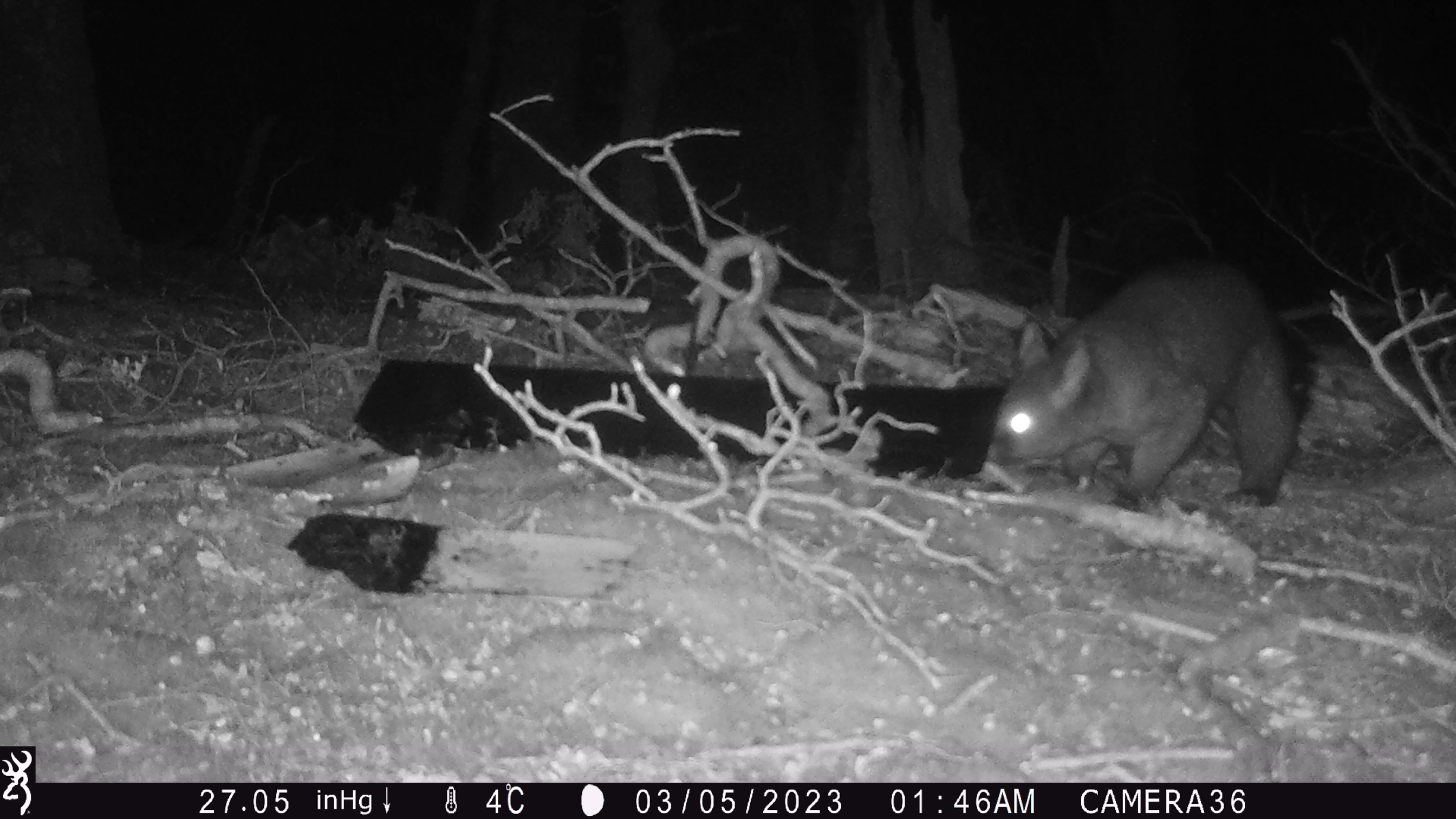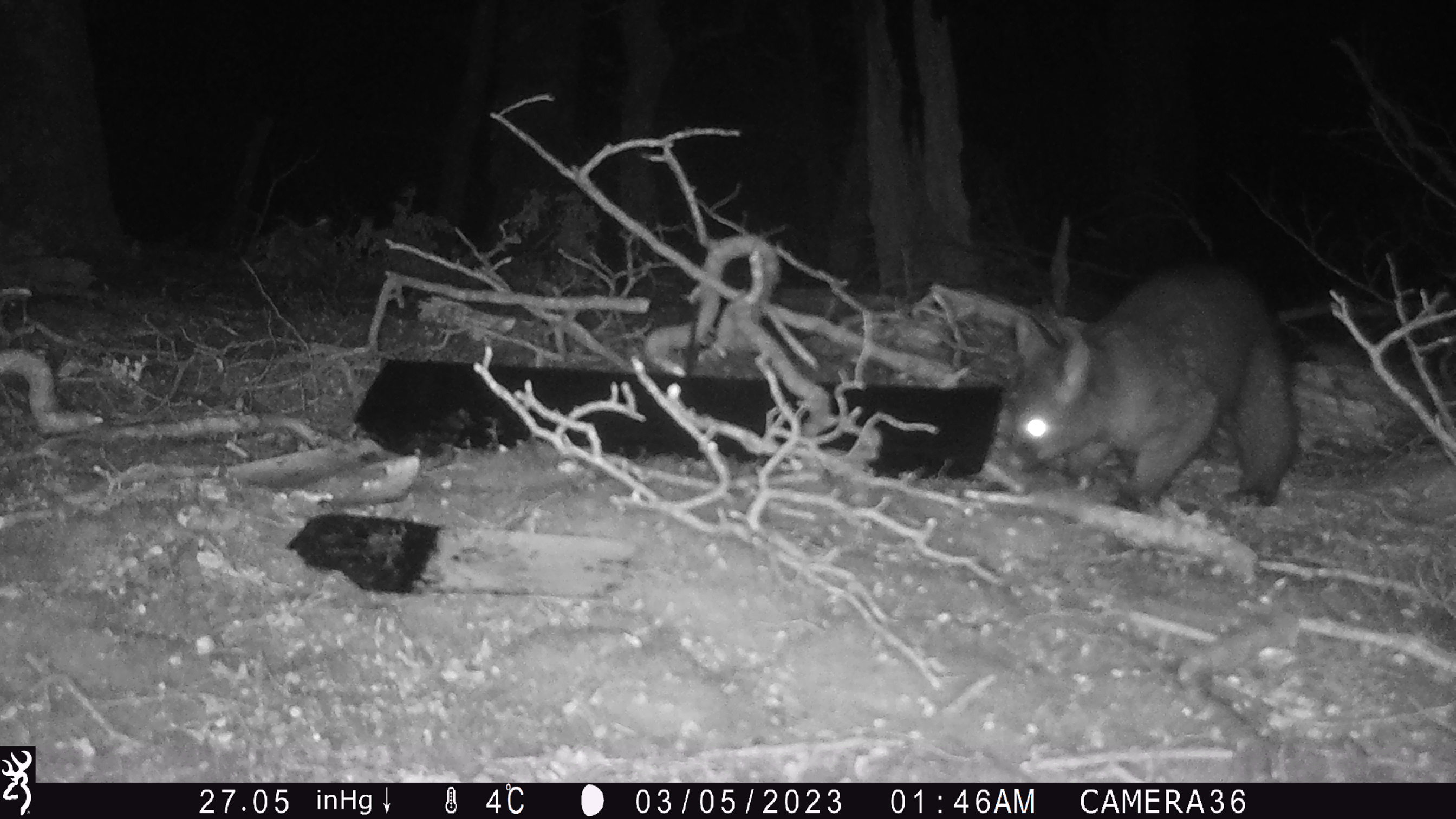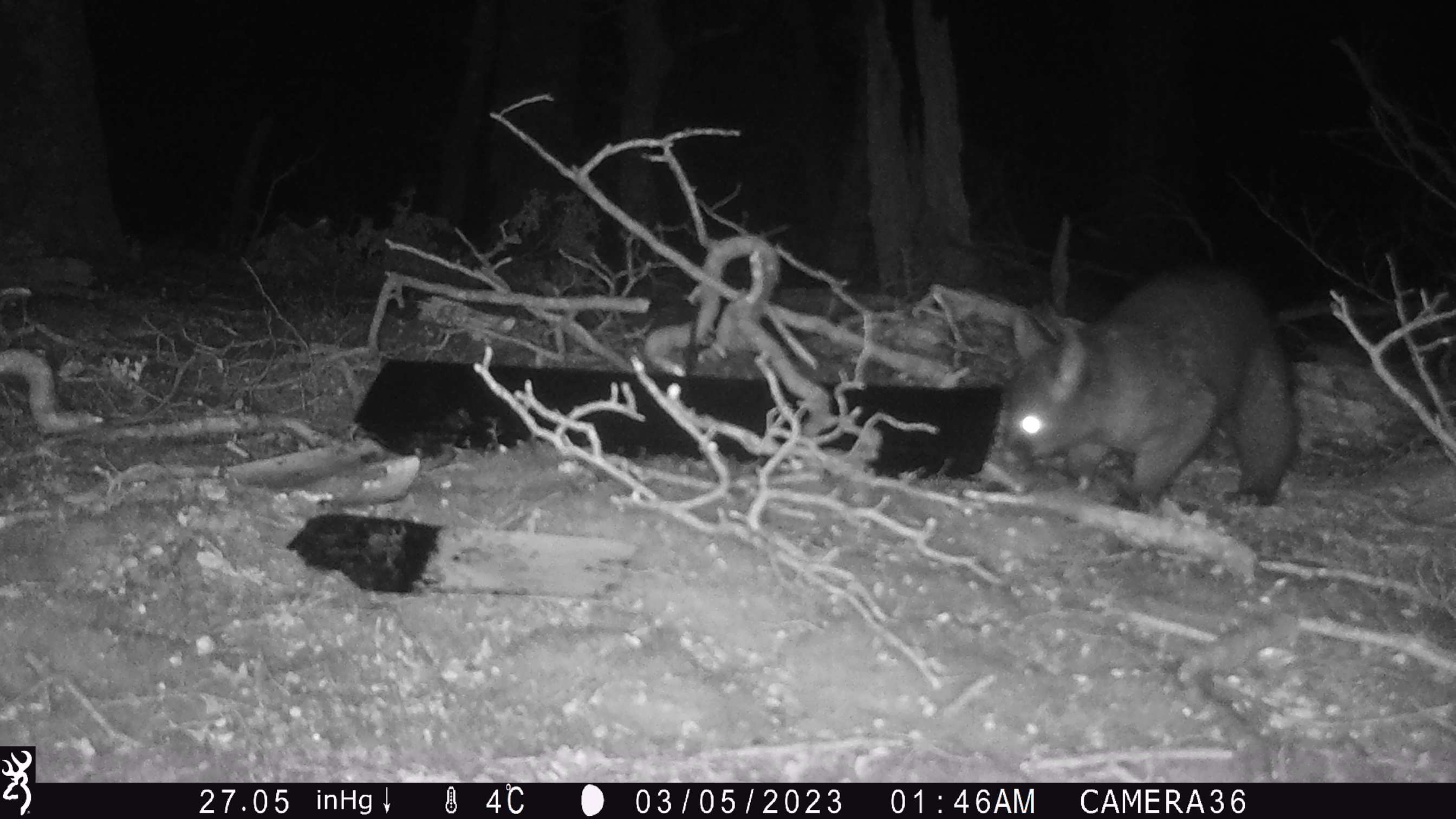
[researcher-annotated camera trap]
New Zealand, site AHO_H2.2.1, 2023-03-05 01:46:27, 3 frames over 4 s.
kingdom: Animalia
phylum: Chordata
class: Mammalia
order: Carnivora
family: Mustelidae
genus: Mustela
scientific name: Mustela erminea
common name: stoat